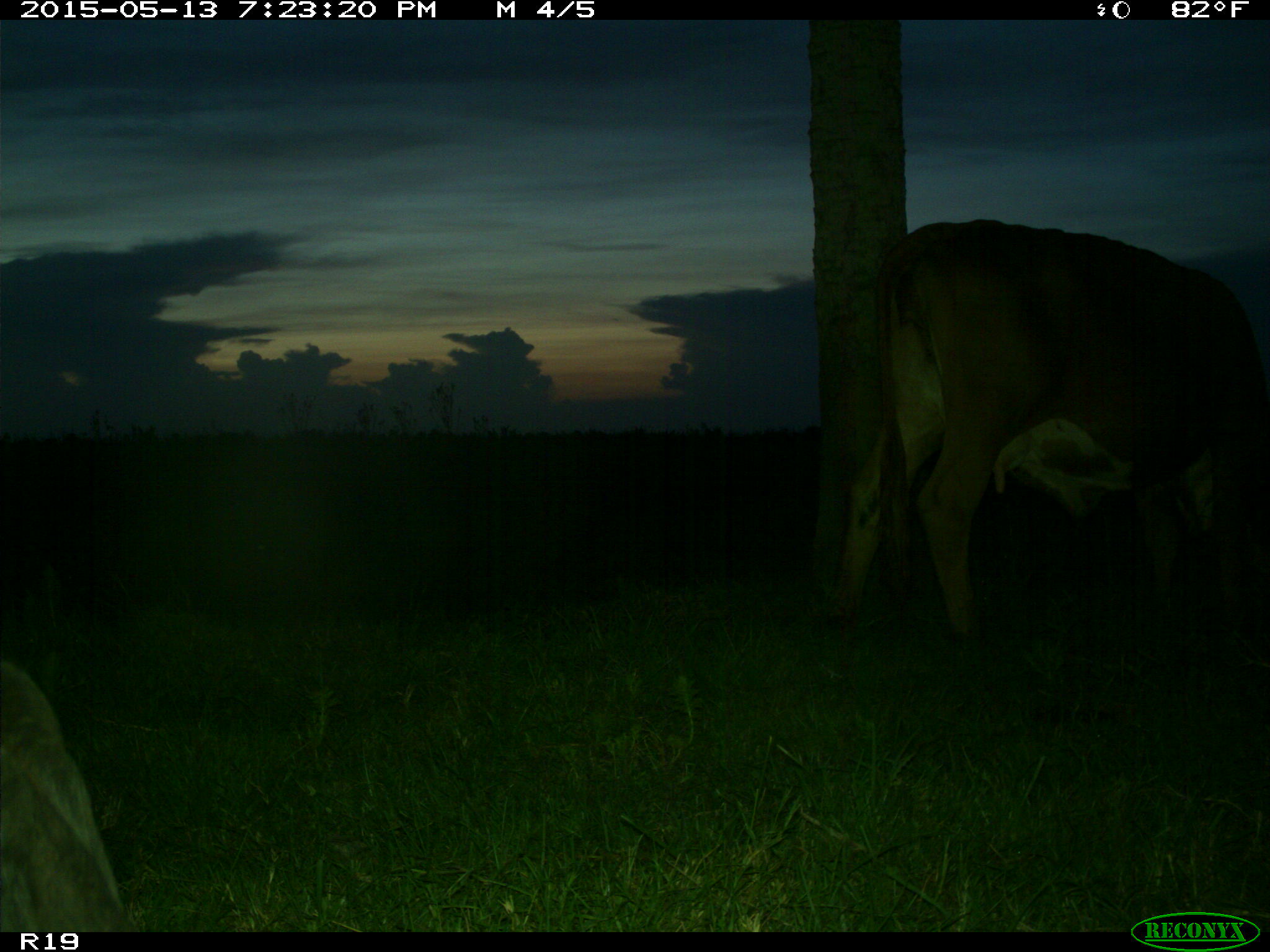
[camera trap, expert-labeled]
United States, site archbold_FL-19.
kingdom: Animalia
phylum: Chordata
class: Mammalia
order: Artiodactyla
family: Bovidae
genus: Bos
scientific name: Bos taurus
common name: domestic cow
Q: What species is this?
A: Bos taurus (domestic cow).